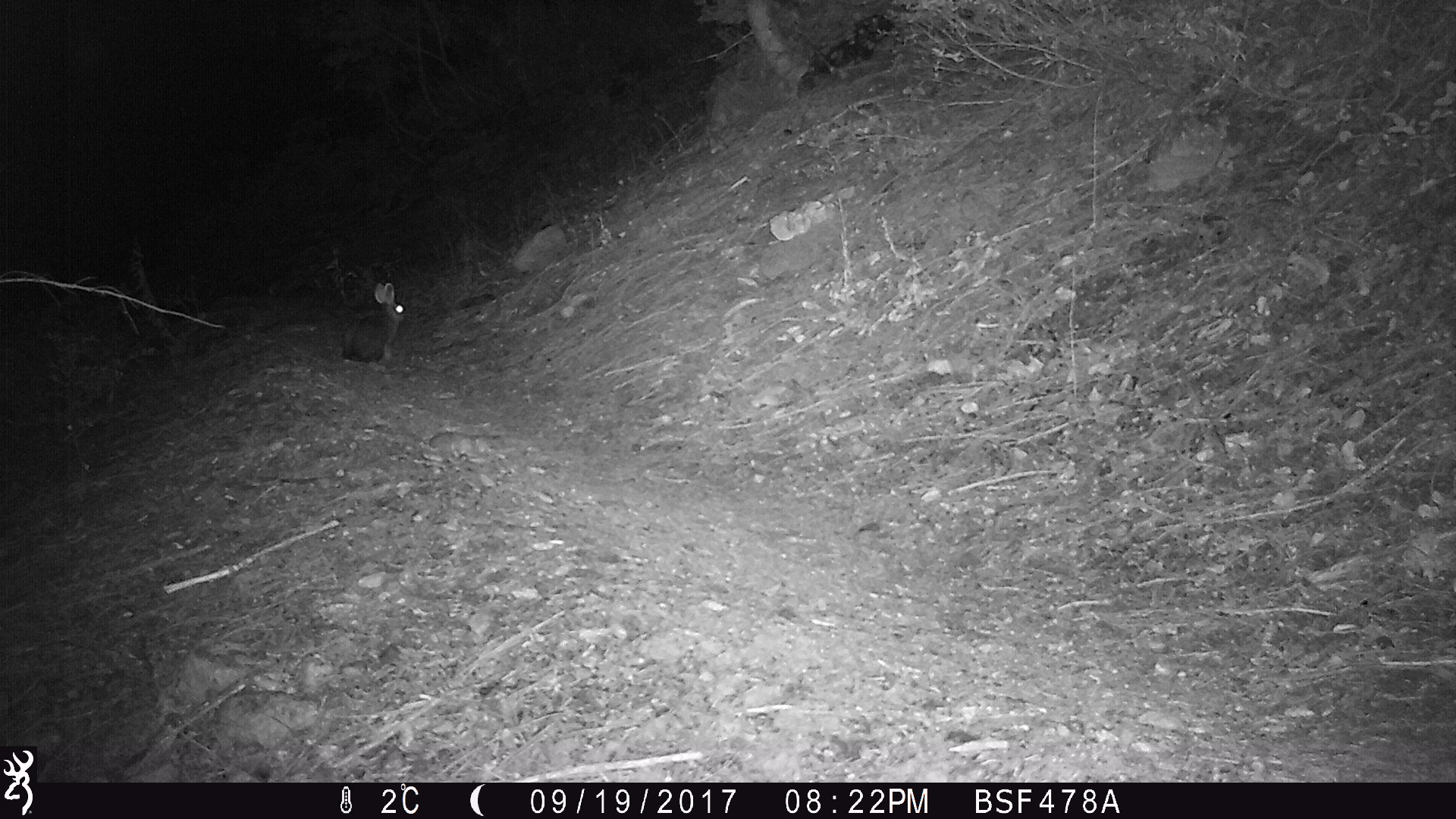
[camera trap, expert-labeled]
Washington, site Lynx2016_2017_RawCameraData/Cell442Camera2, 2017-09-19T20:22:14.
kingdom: Animalia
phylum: Chordata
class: Mammalia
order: Lagomorpha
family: Leporidae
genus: Lepus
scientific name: Lepus americanus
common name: snowshoe hare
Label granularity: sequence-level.